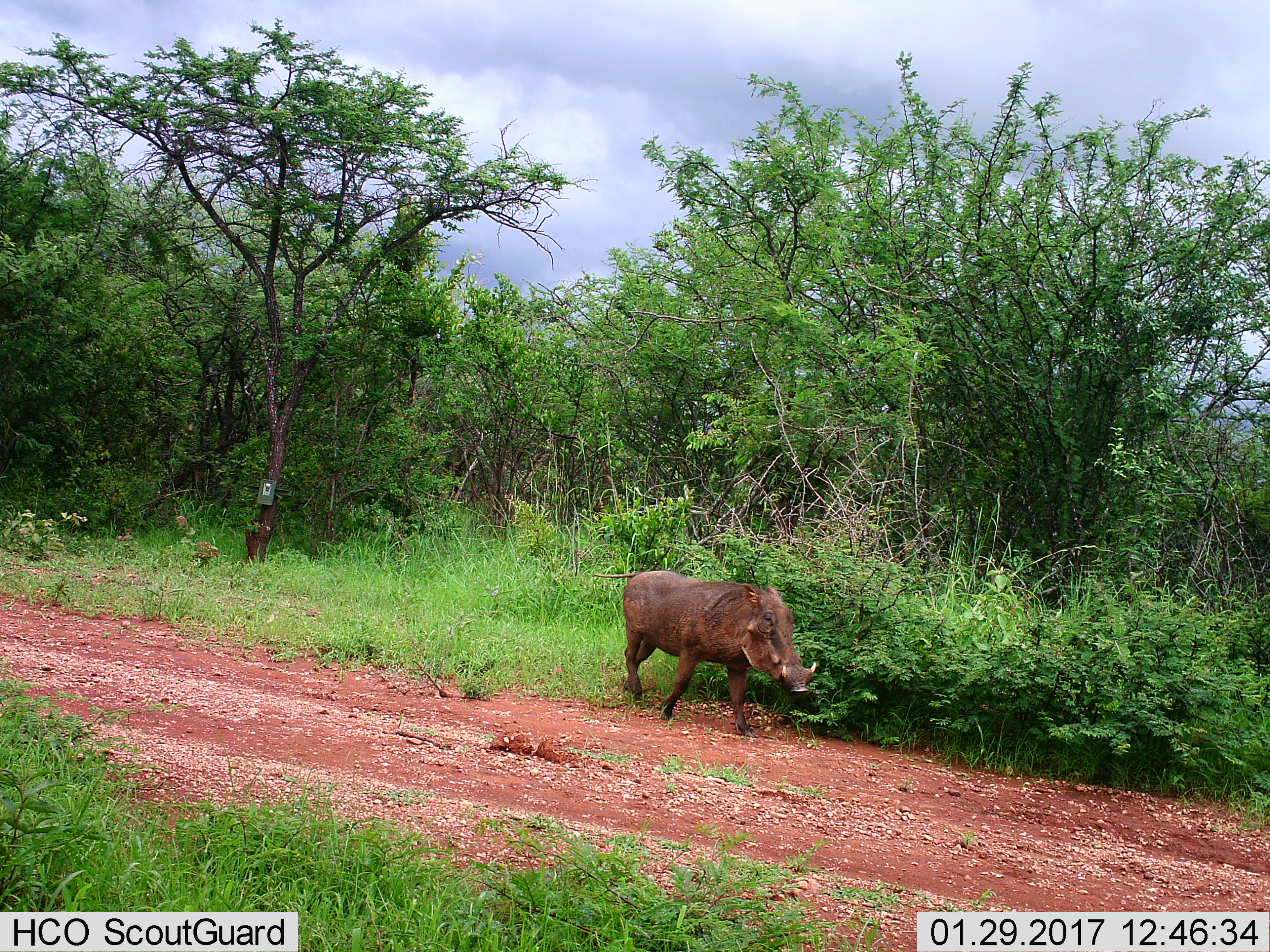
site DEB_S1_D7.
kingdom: Animalia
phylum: Chordata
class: Mammalia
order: Artiodactyla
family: Suidae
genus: Phacochoerus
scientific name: Phacochoerus africanus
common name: warthog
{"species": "warthog (Phacochoerus africanus)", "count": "1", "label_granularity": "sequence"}